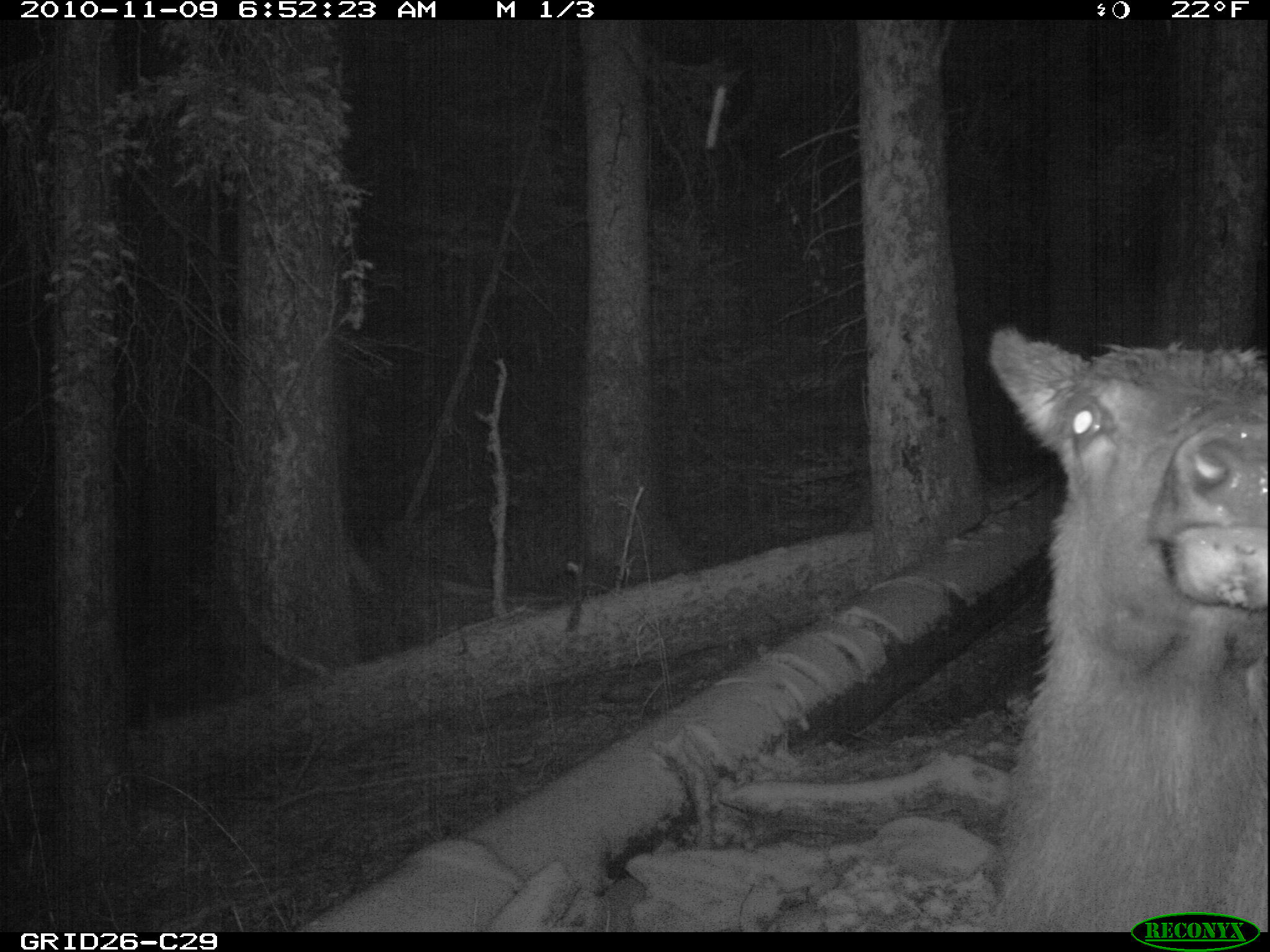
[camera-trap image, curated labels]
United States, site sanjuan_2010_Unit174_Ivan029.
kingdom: Animalia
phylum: Chordata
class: Mammalia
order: Artiodactyla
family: Cervidae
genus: Cervus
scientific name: Cervus elaphus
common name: red deer